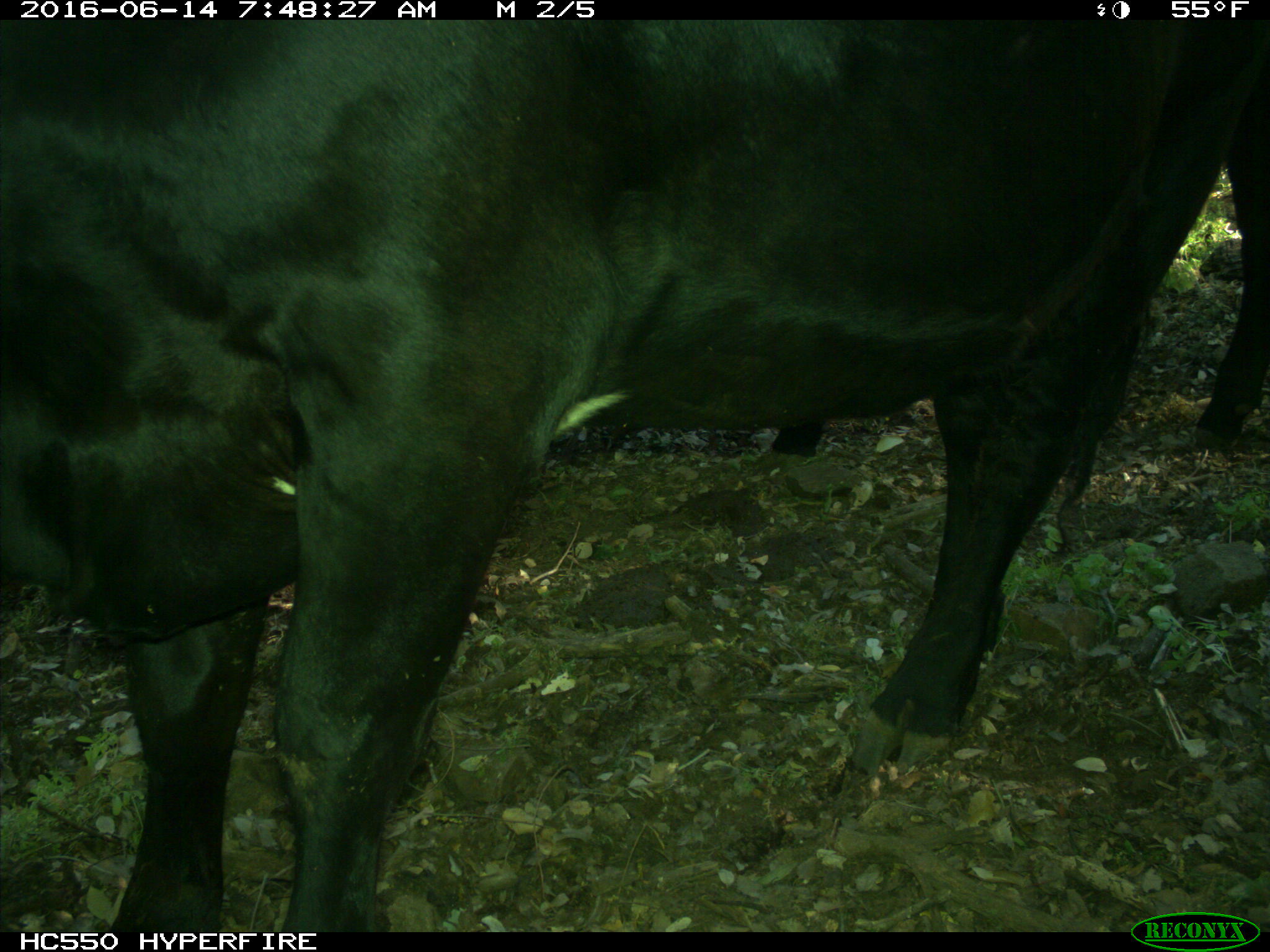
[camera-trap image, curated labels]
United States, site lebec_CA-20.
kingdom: Animalia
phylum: Chordata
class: Mammalia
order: Artiodactyla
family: Bovidae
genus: Bos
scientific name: Bos taurus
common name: domestic cow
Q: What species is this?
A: Bos taurus (domestic cow).